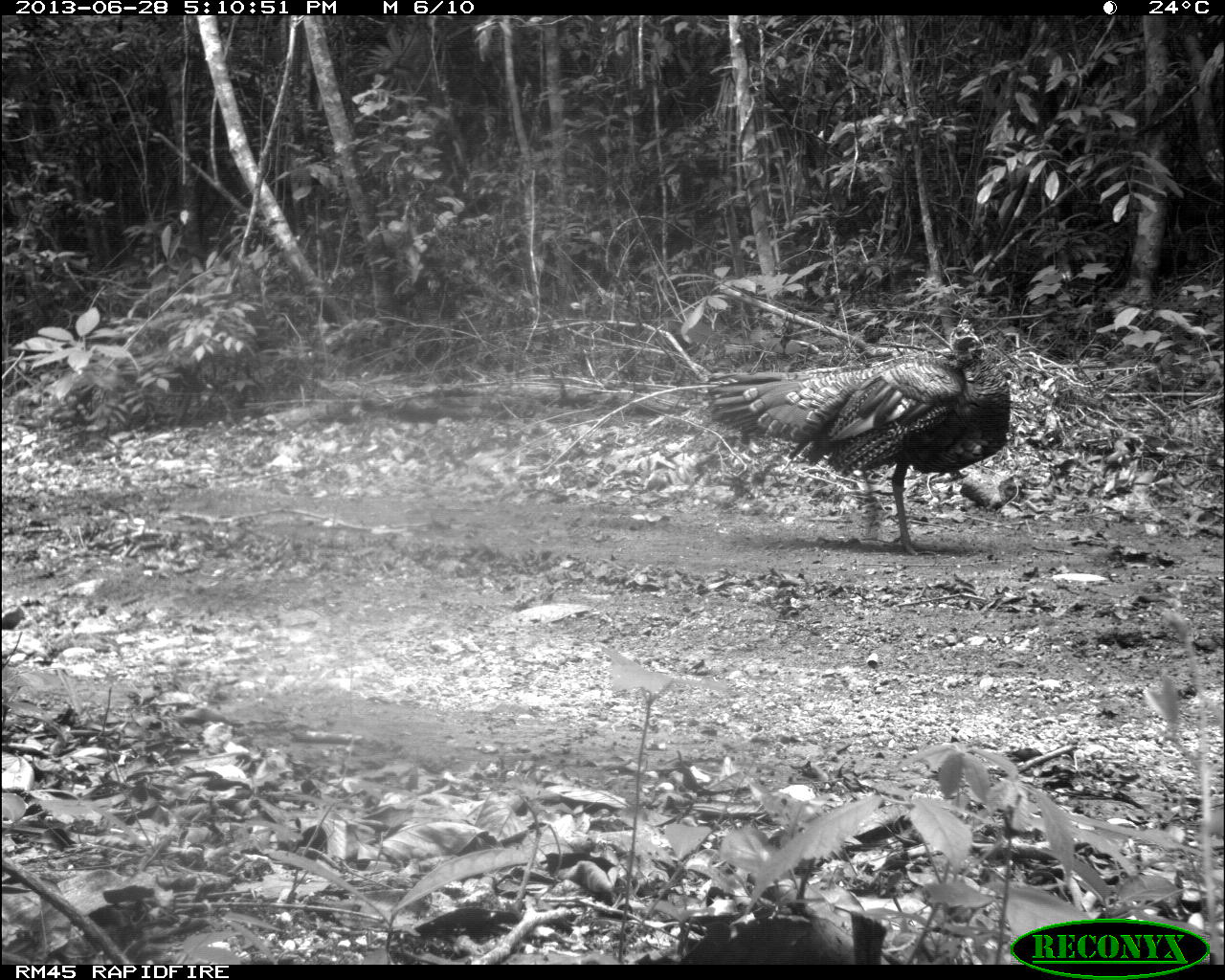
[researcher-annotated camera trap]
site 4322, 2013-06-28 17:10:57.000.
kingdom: Animalia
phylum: Chordata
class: Aves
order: Galliformes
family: Phasianidae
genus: Meleagris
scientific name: Meleagris ocellata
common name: ocellated turkey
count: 2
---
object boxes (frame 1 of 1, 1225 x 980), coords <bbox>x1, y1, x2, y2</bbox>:
meleagris ocellata: <bbox>702, 315, 1010, 553</bbox>